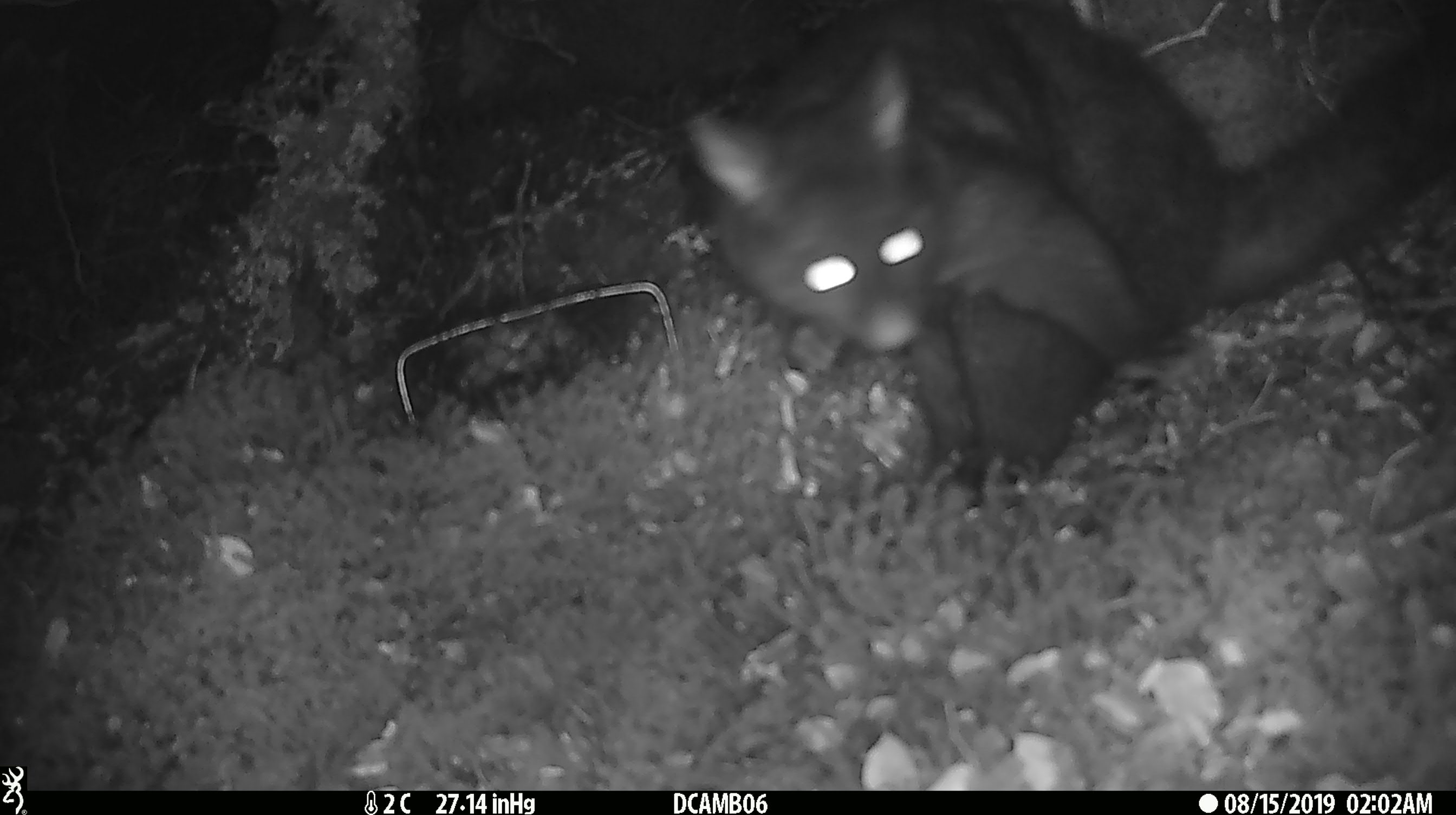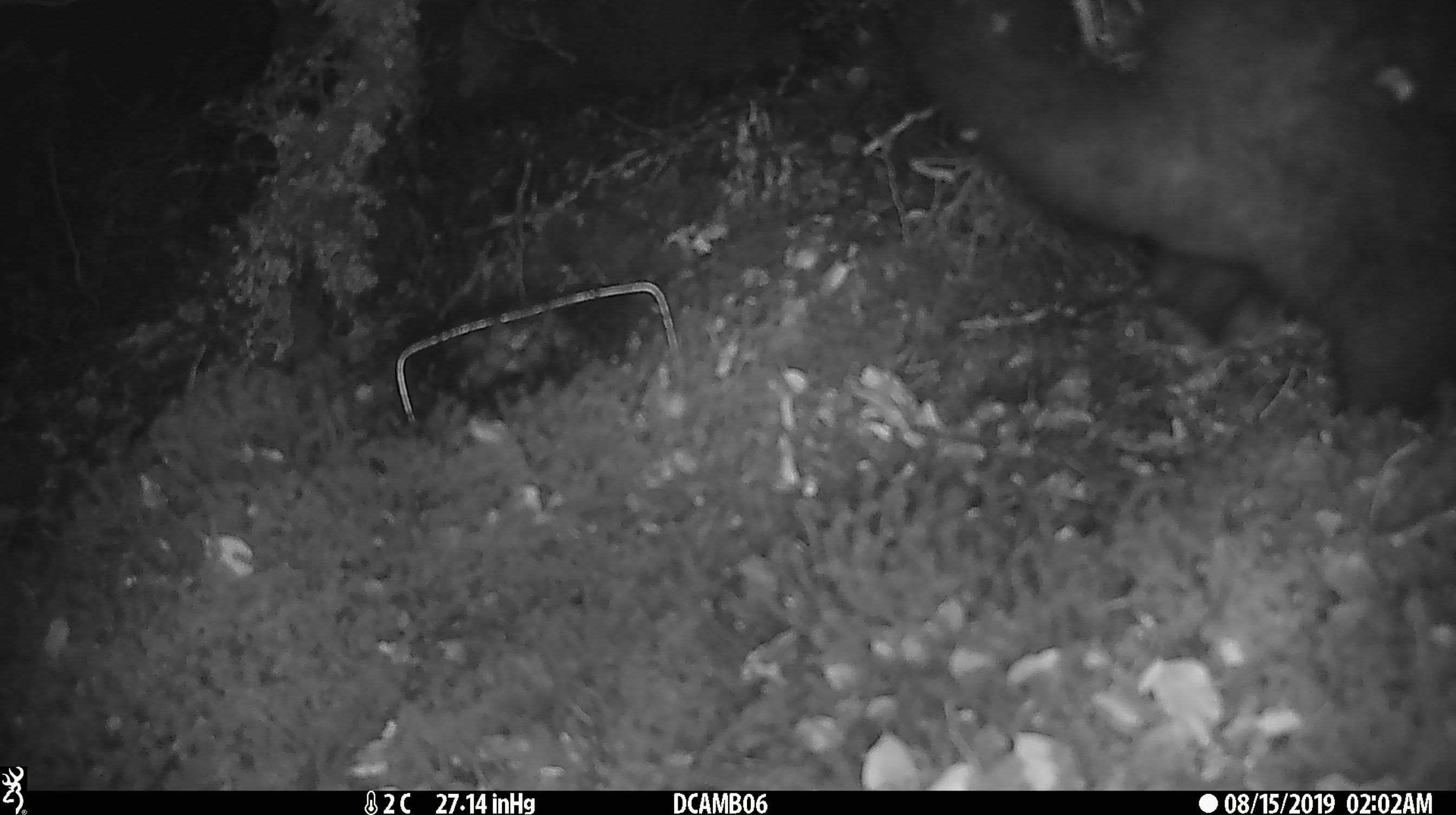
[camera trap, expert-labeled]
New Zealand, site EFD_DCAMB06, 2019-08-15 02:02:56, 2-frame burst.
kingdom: Animalia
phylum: Chordata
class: Mammalia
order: Diprotodontia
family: Phalangeridae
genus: Trichosurus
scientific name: Trichosurus vulpecula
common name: common brushtail possum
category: possum